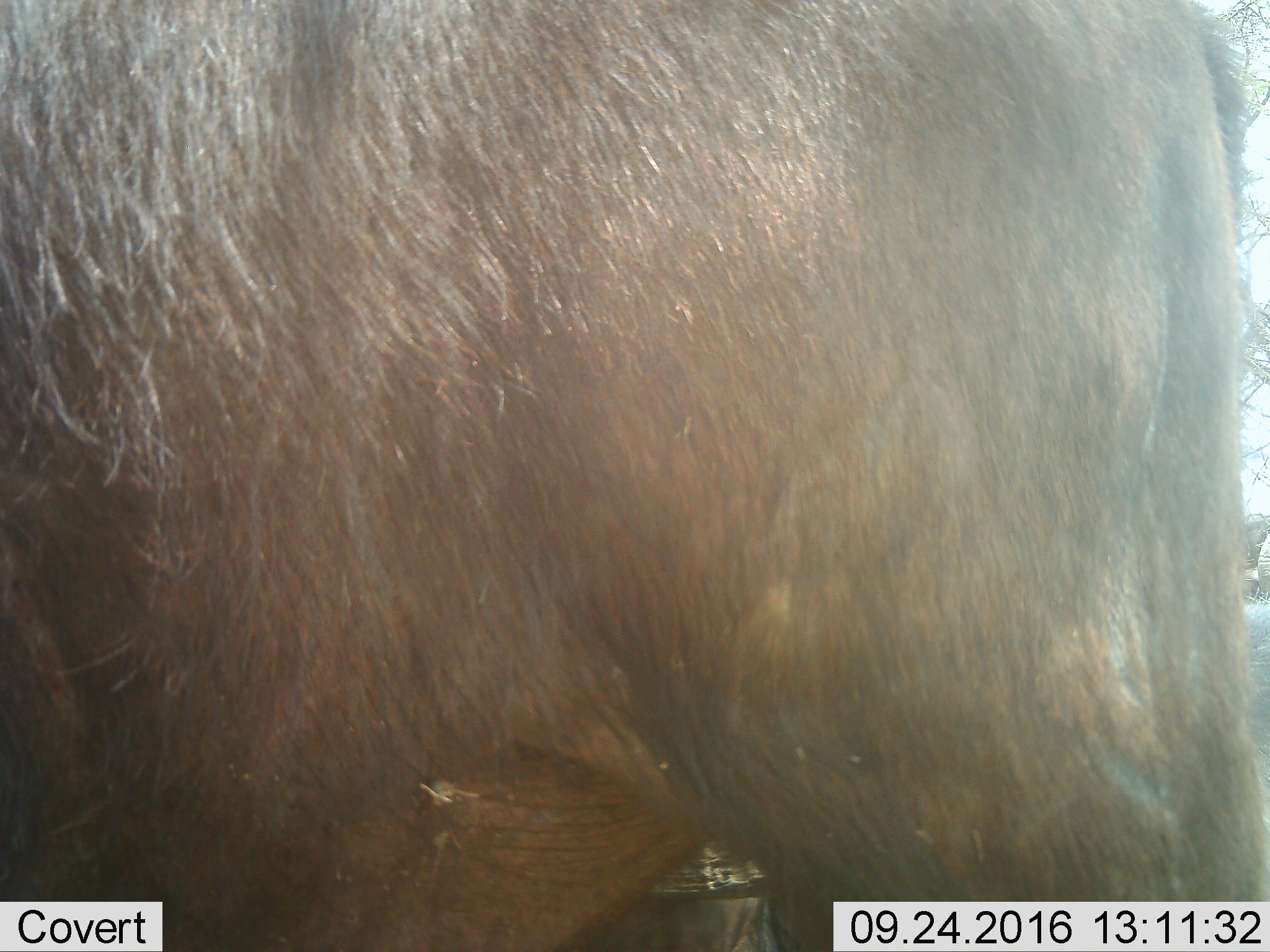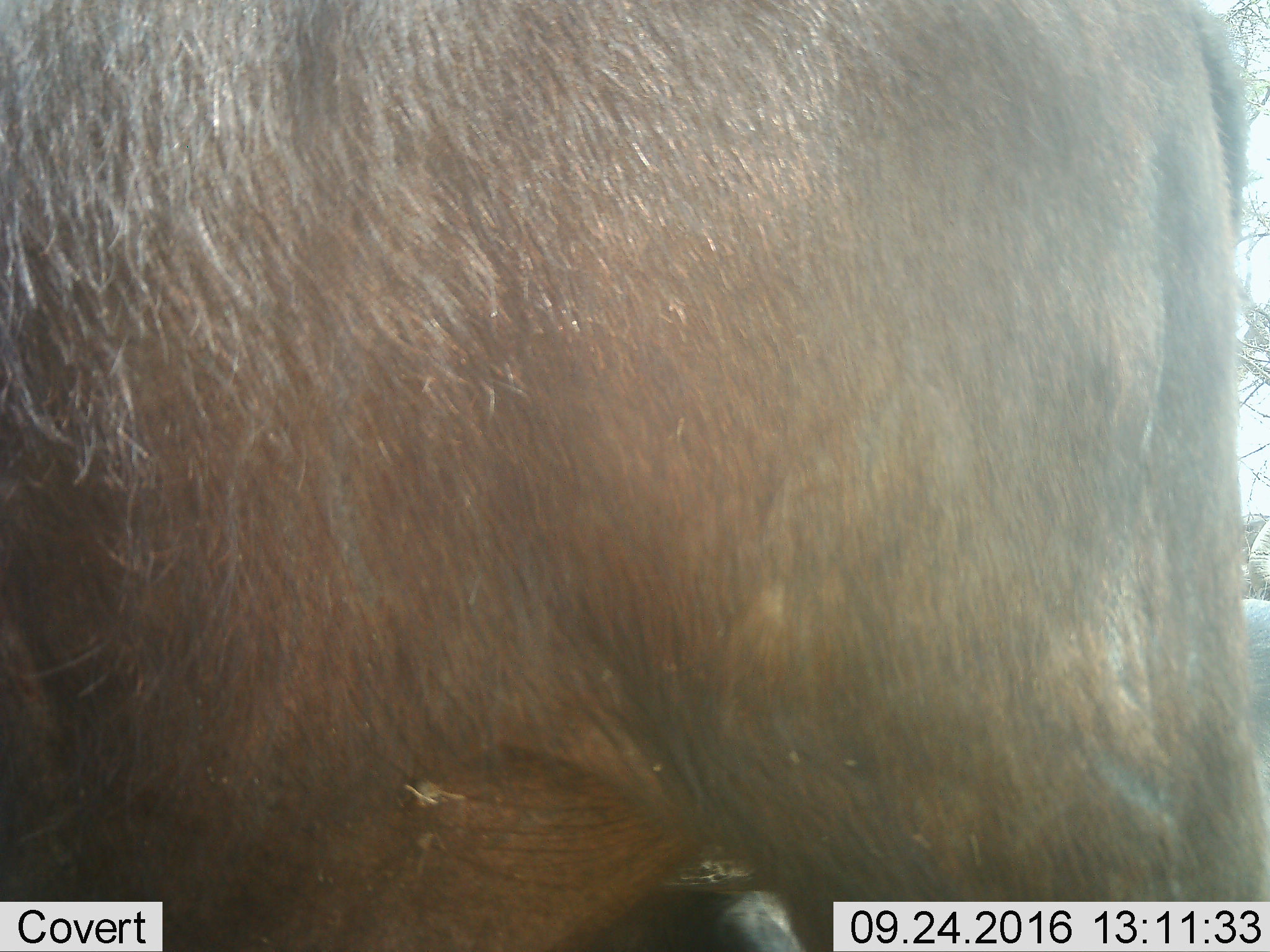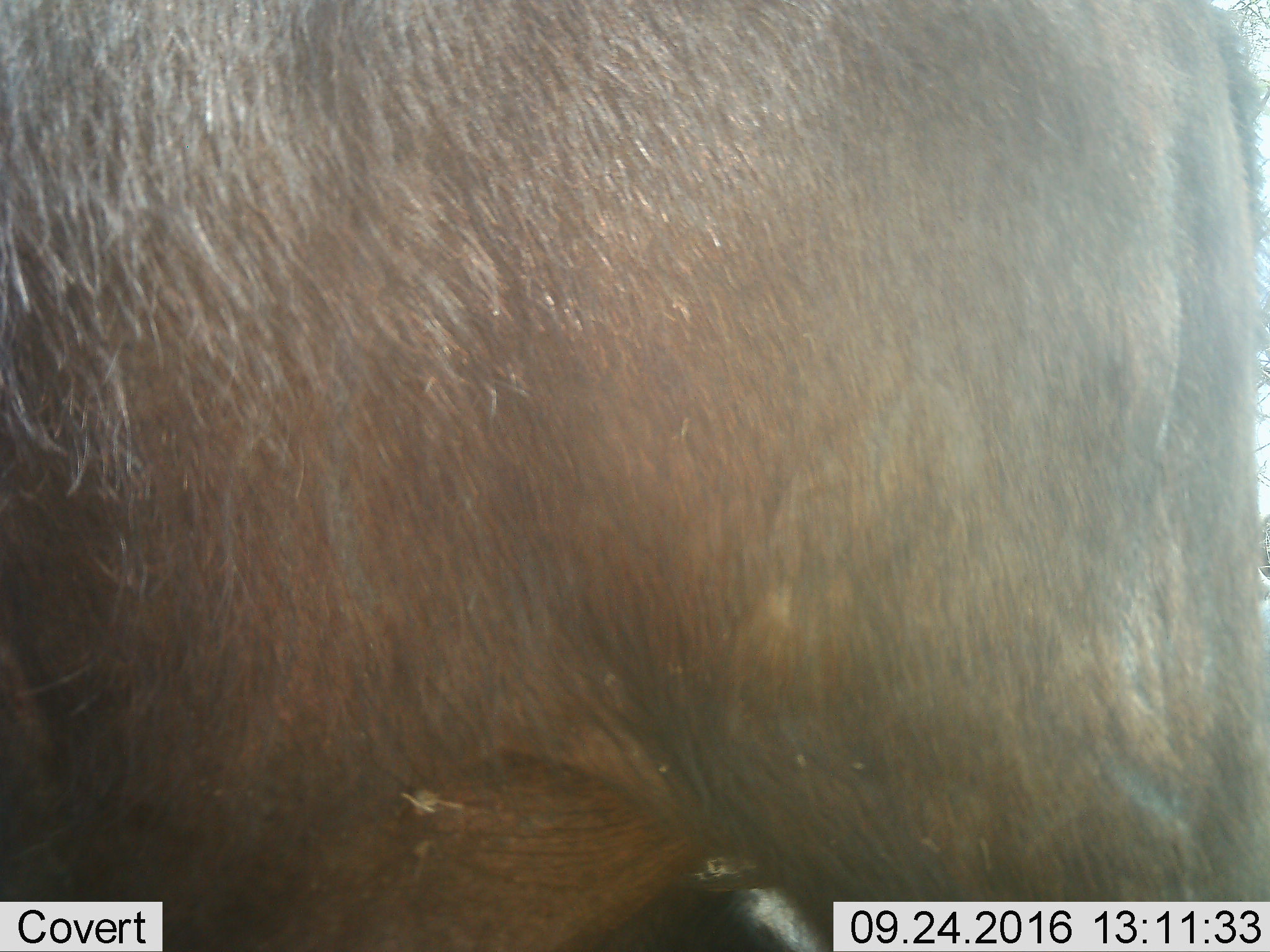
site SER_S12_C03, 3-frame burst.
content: unidentified animal